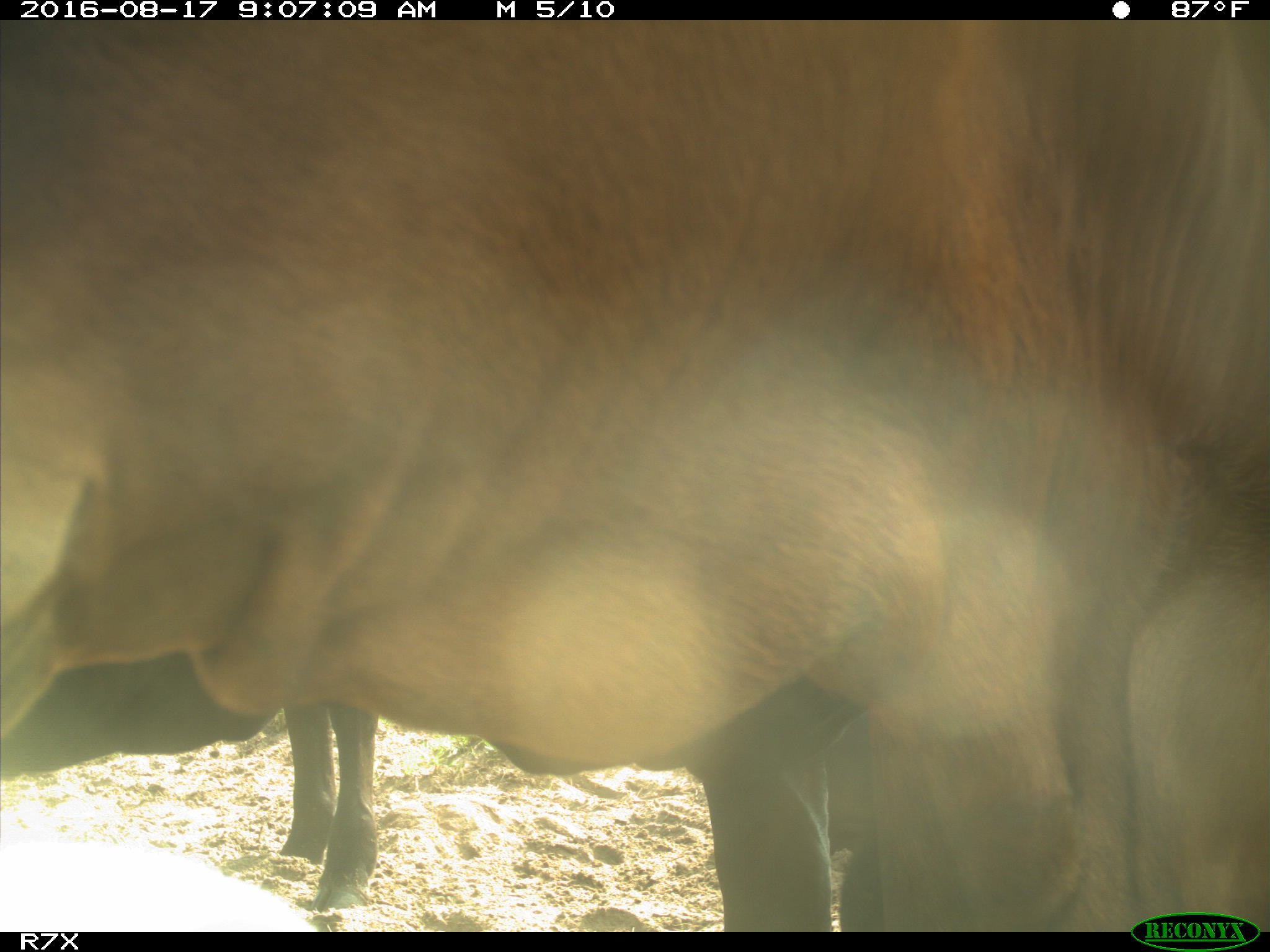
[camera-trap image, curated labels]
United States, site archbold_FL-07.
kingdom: Animalia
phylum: Chordata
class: Mammalia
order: Artiodactyla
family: Bovidae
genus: Bos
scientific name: Bos taurus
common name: domestic cow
Bos taurus (domestic cow).